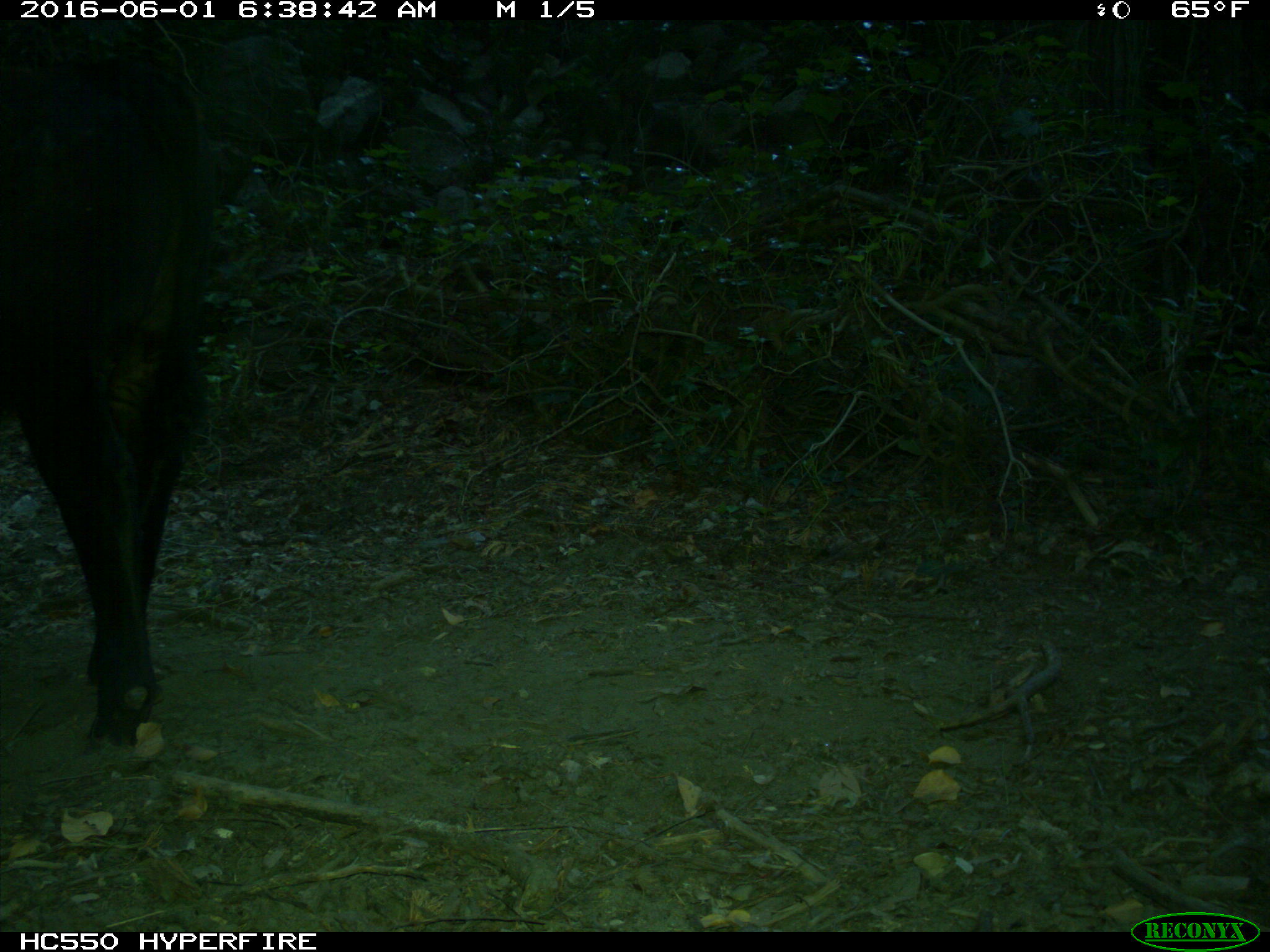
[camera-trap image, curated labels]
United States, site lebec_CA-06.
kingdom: Animalia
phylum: Chordata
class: Mammalia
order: Artiodactyla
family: Bovidae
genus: Bos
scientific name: Bos taurus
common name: domestic cow